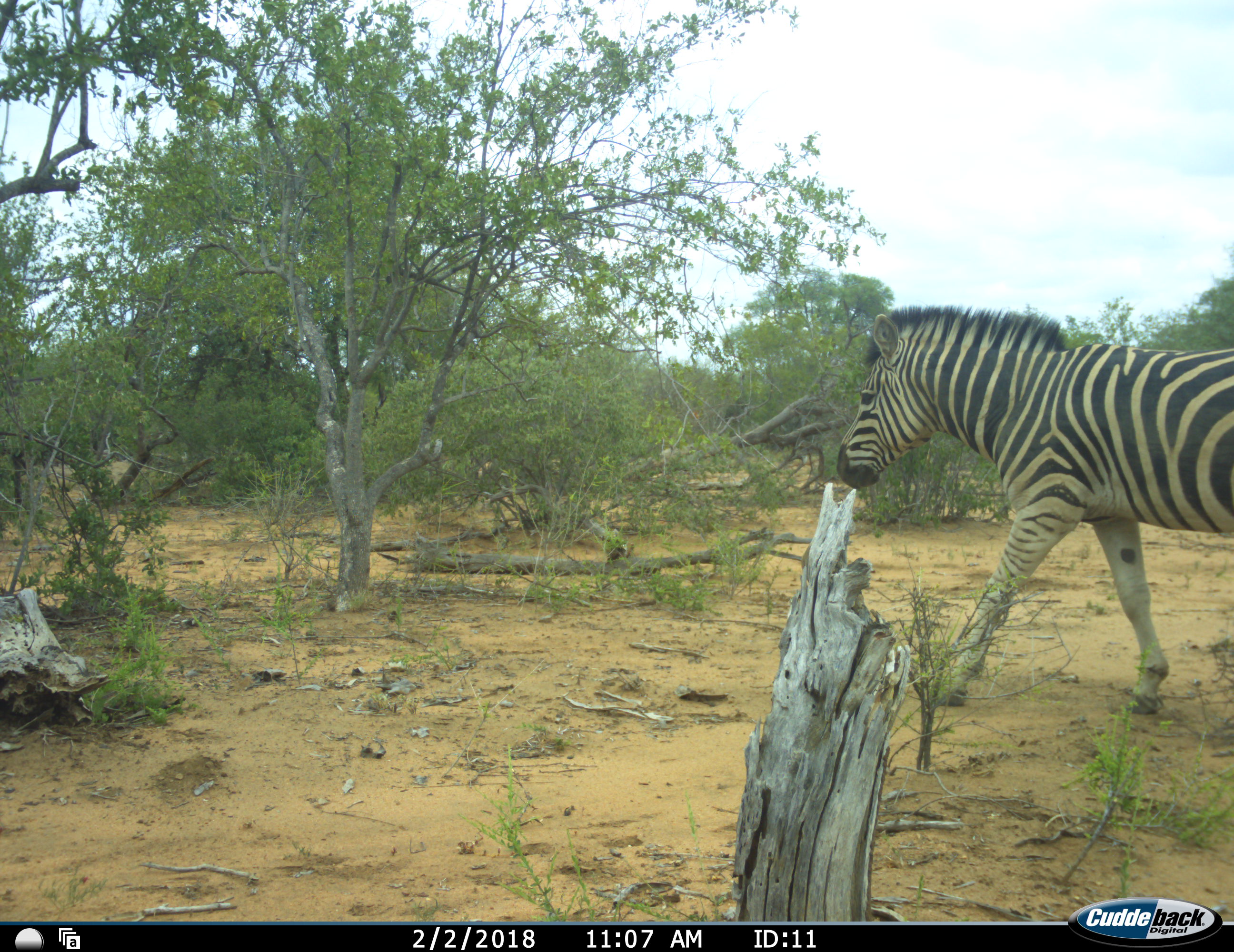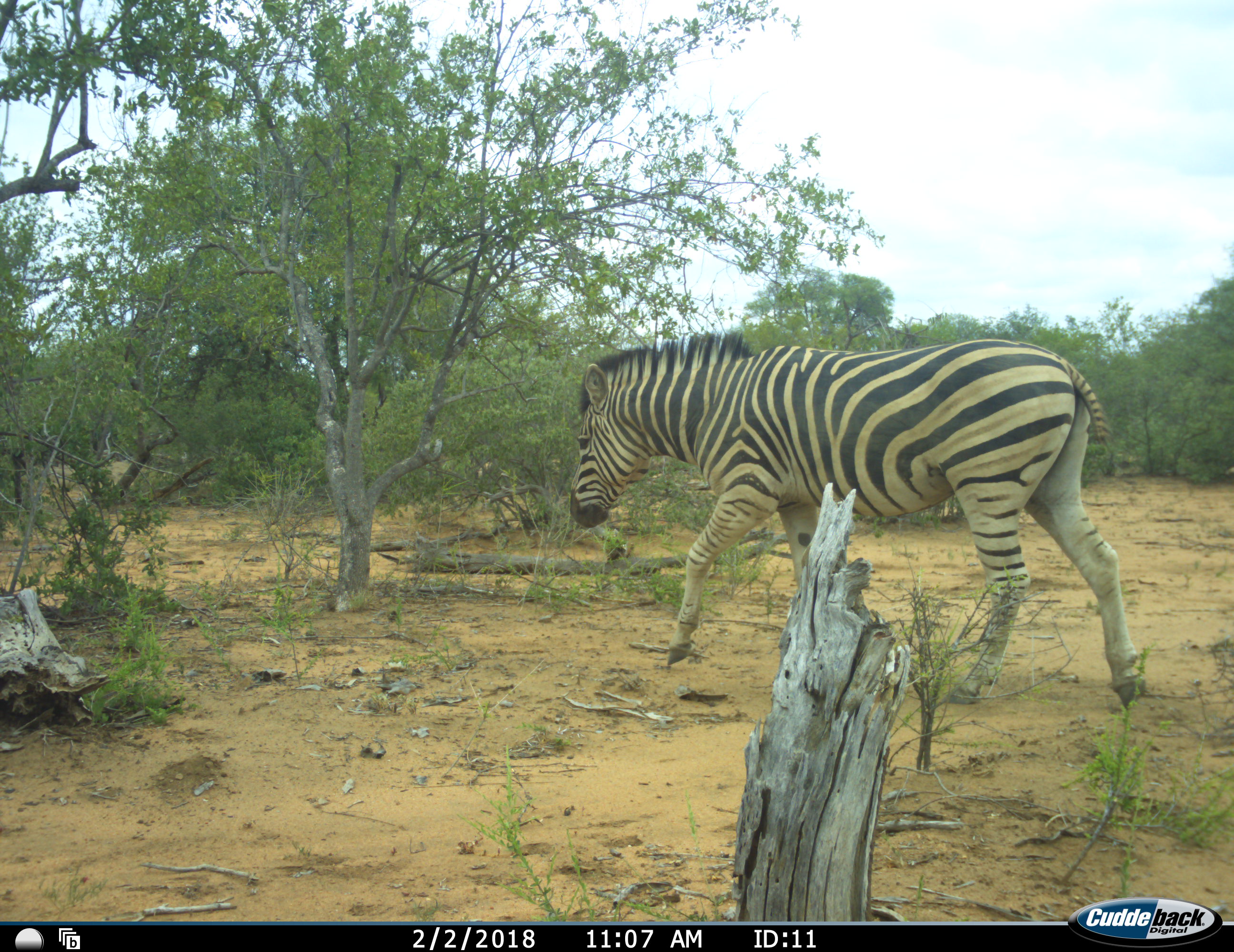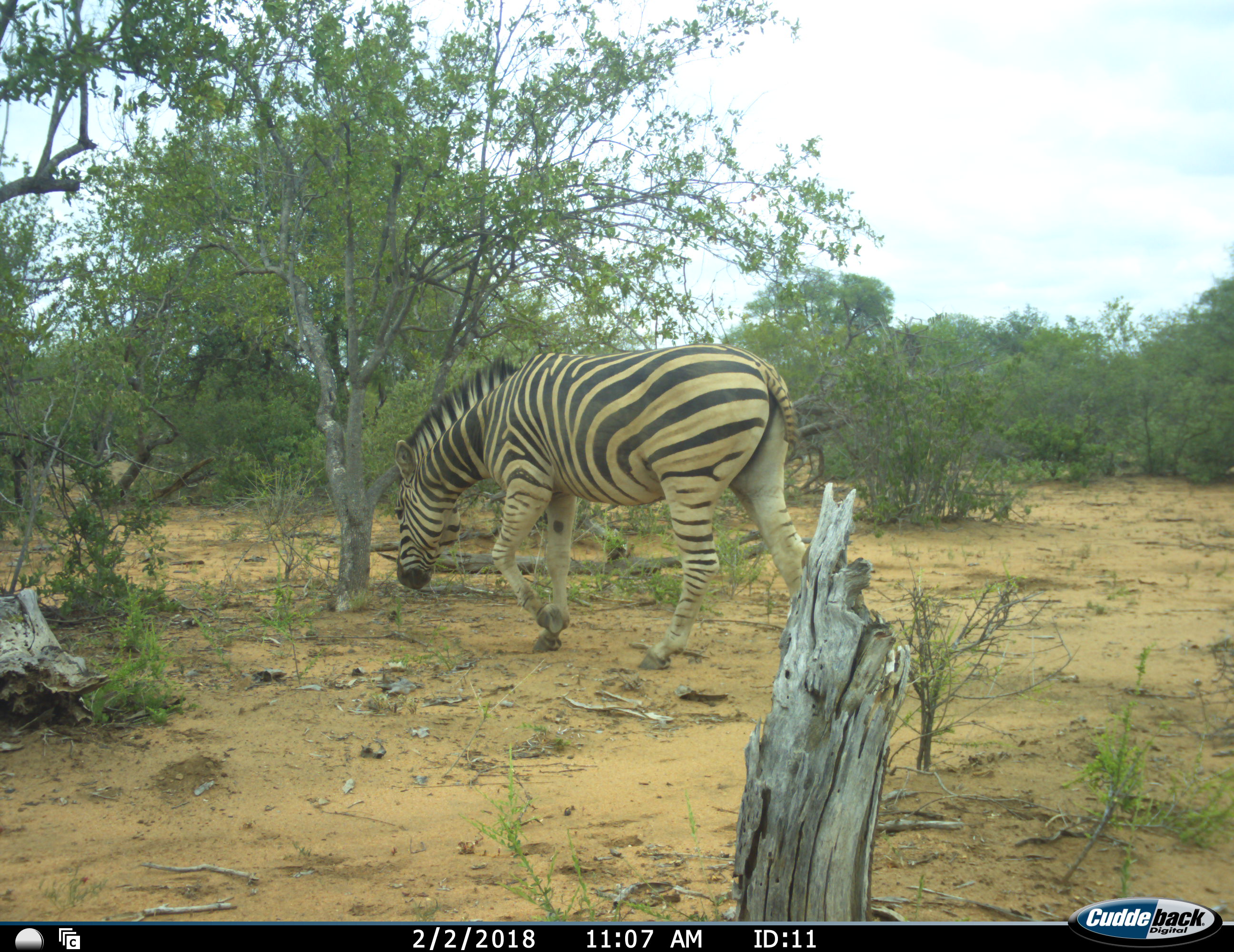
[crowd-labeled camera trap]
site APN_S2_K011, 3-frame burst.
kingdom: Animalia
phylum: Chordata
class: Mammalia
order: Perissodactyla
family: Equidae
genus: Equus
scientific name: Equus quagga burchellii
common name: burchell's zebra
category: zebraburchells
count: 1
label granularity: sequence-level